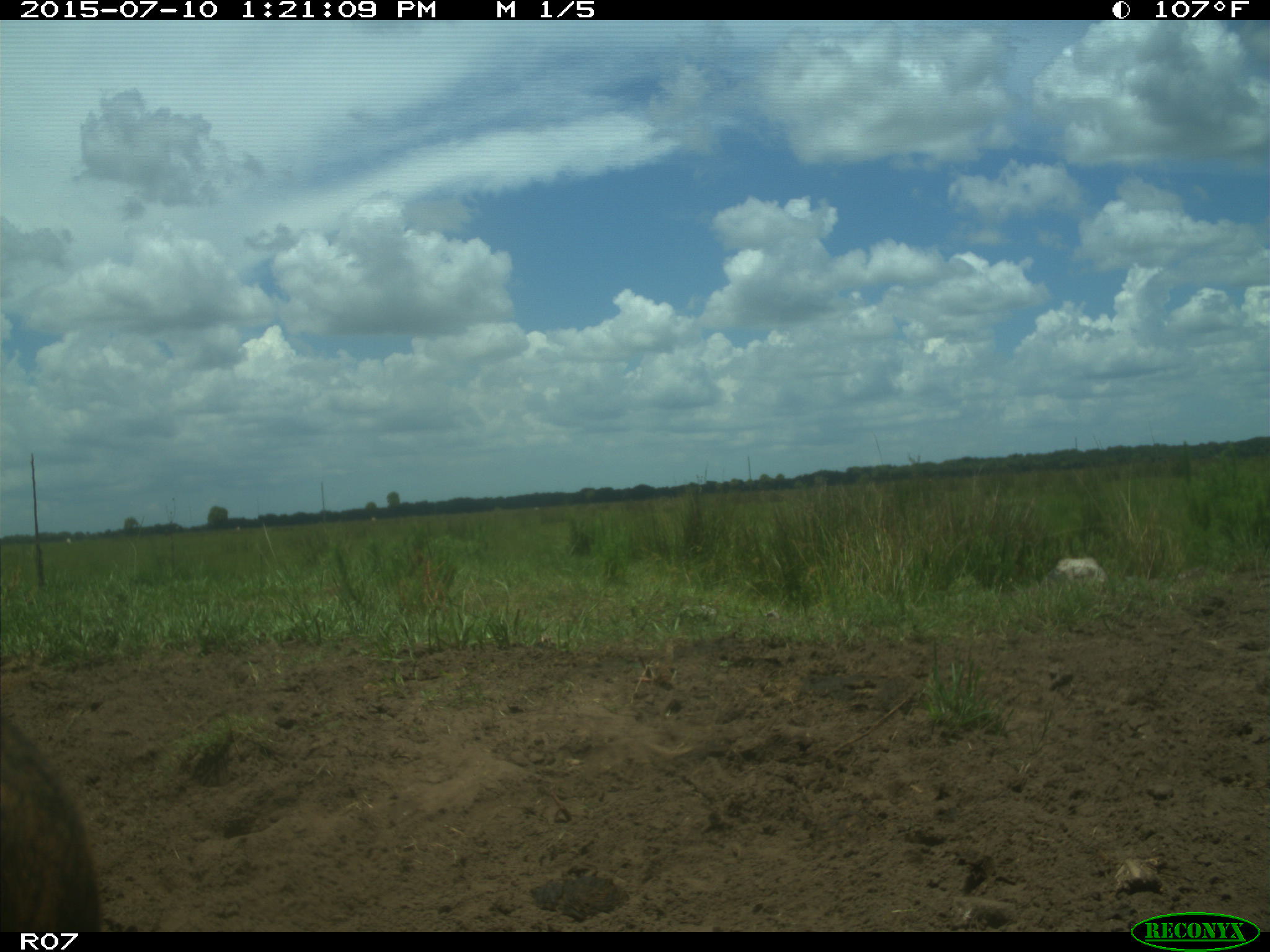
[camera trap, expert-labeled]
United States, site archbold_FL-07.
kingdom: Animalia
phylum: Chordata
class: Mammalia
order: Artiodactyla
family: Bovidae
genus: Bos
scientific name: Bos taurus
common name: domestic cow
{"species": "Bos taurus (domestic cow)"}